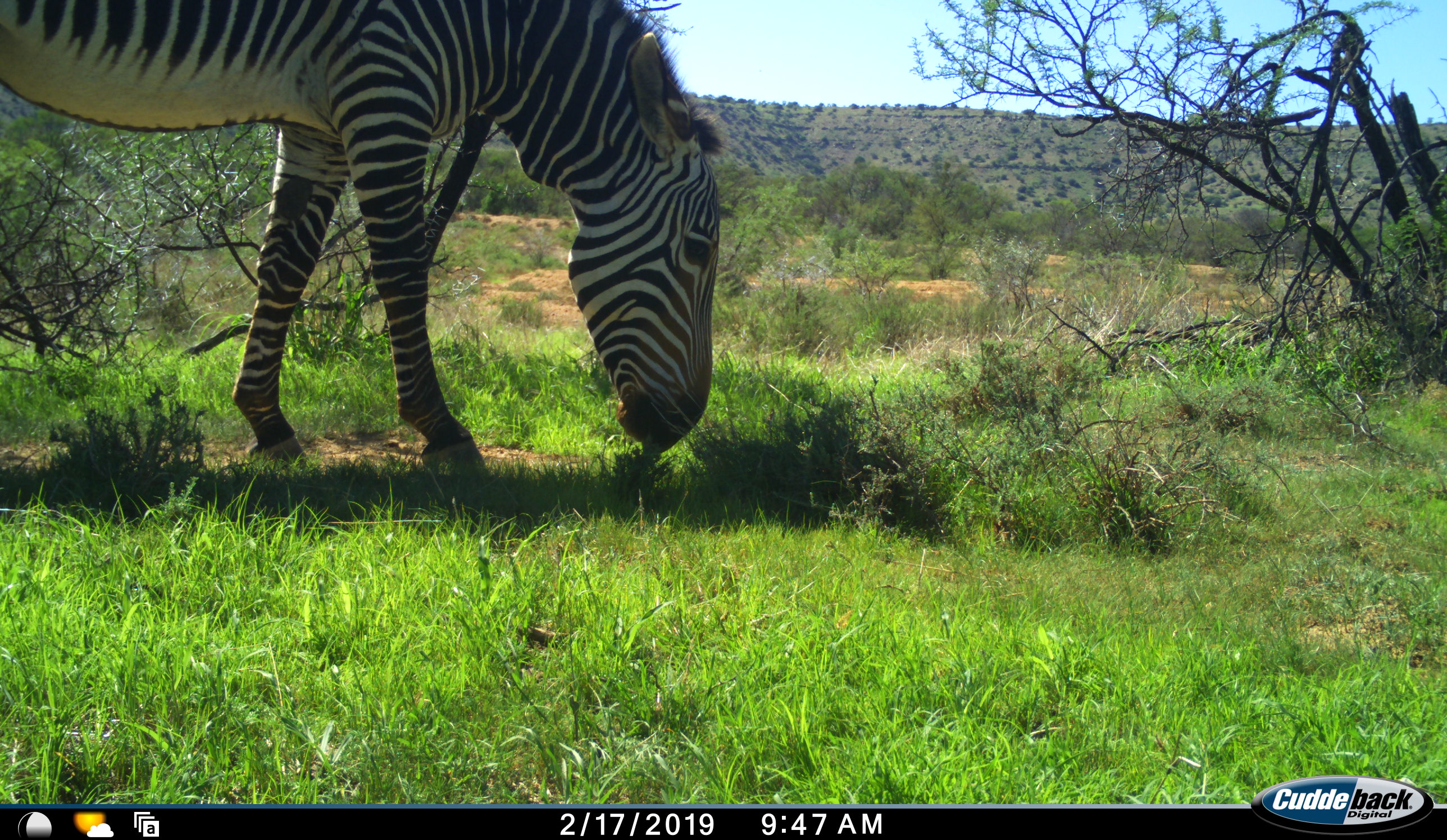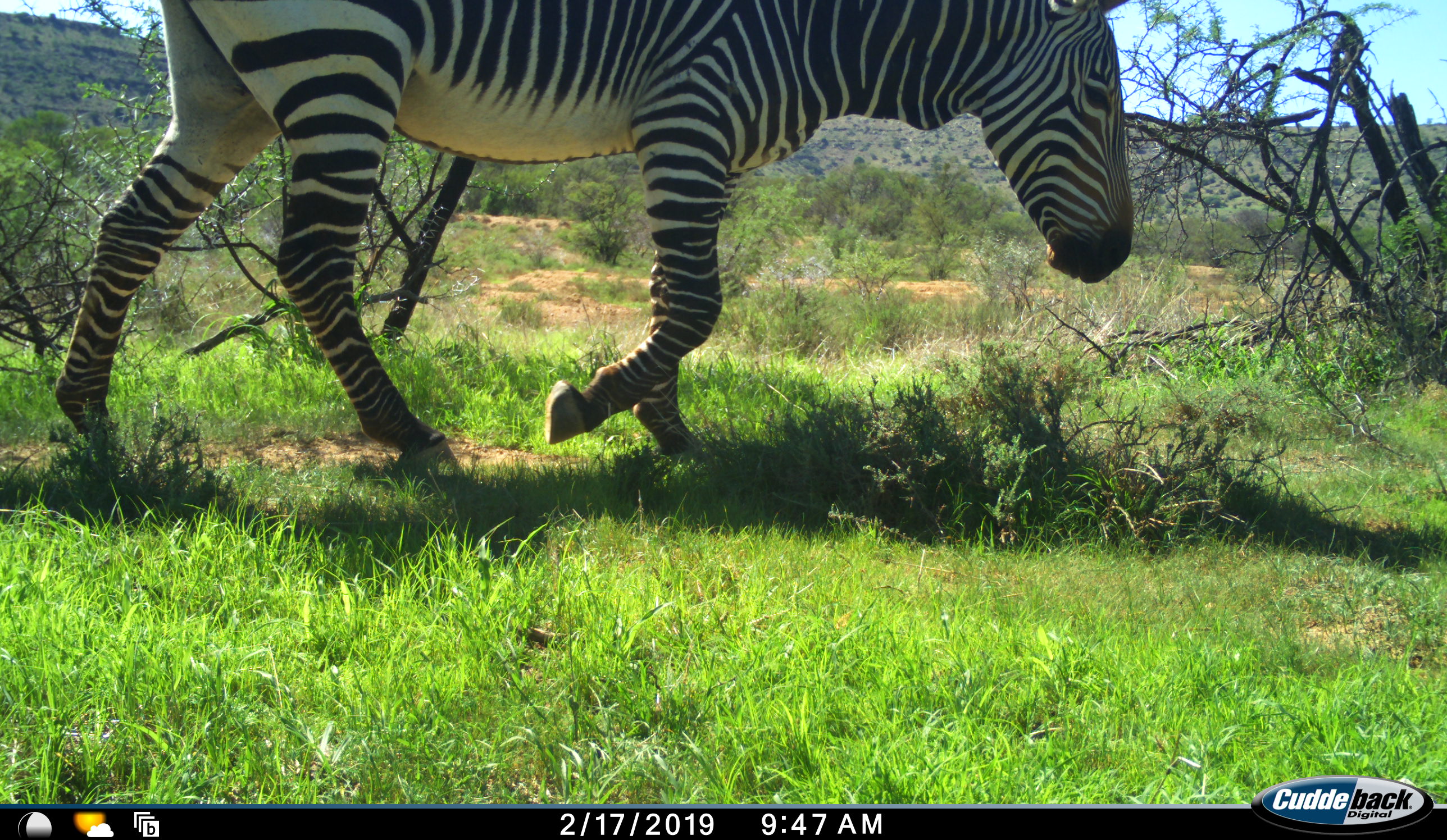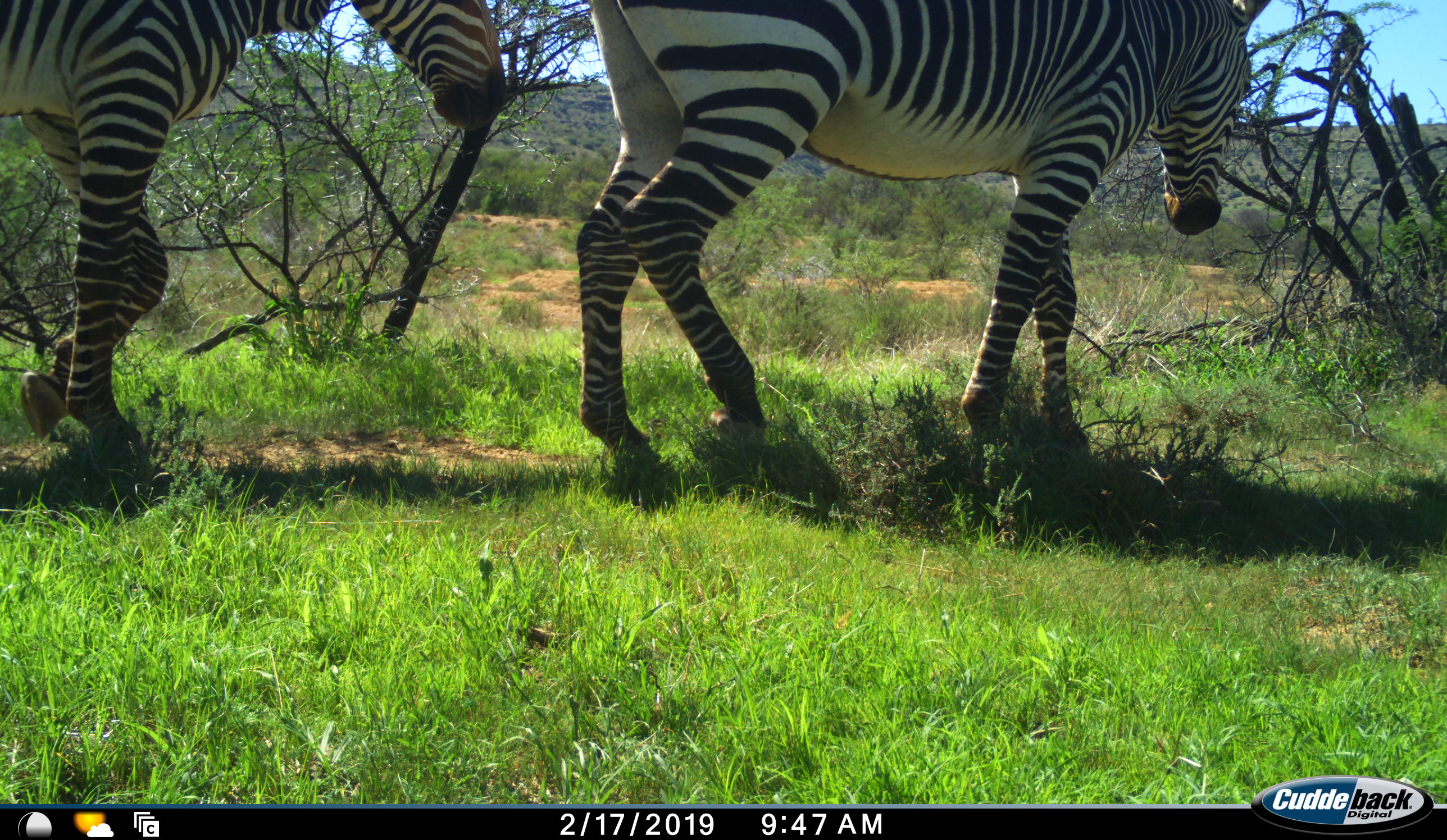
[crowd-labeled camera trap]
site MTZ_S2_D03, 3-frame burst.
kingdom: Animalia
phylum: Chordata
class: Mammalia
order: Perissodactyla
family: Equidae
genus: Equus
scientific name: Equus zebra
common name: mountain zebra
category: zebramountain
Zebramountain (mountain zebra) (Equus zebra), count 2. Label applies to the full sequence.